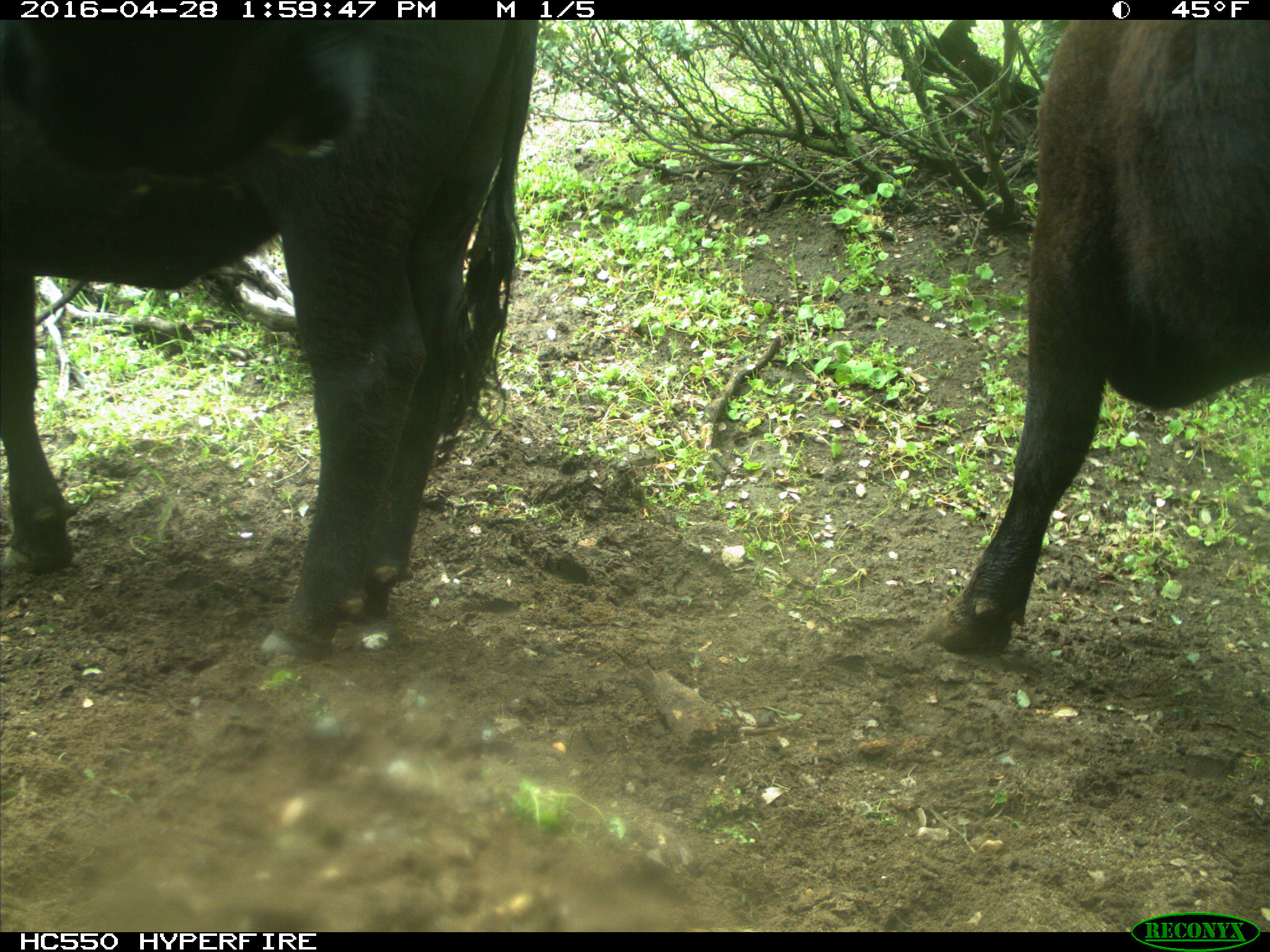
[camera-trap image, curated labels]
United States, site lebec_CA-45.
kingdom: Animalia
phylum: Chordata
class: Mammalia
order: Artiodactyla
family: Bovidae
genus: Bos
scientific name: Bos taurus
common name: domestic cow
Bos taurus (domestic cow).